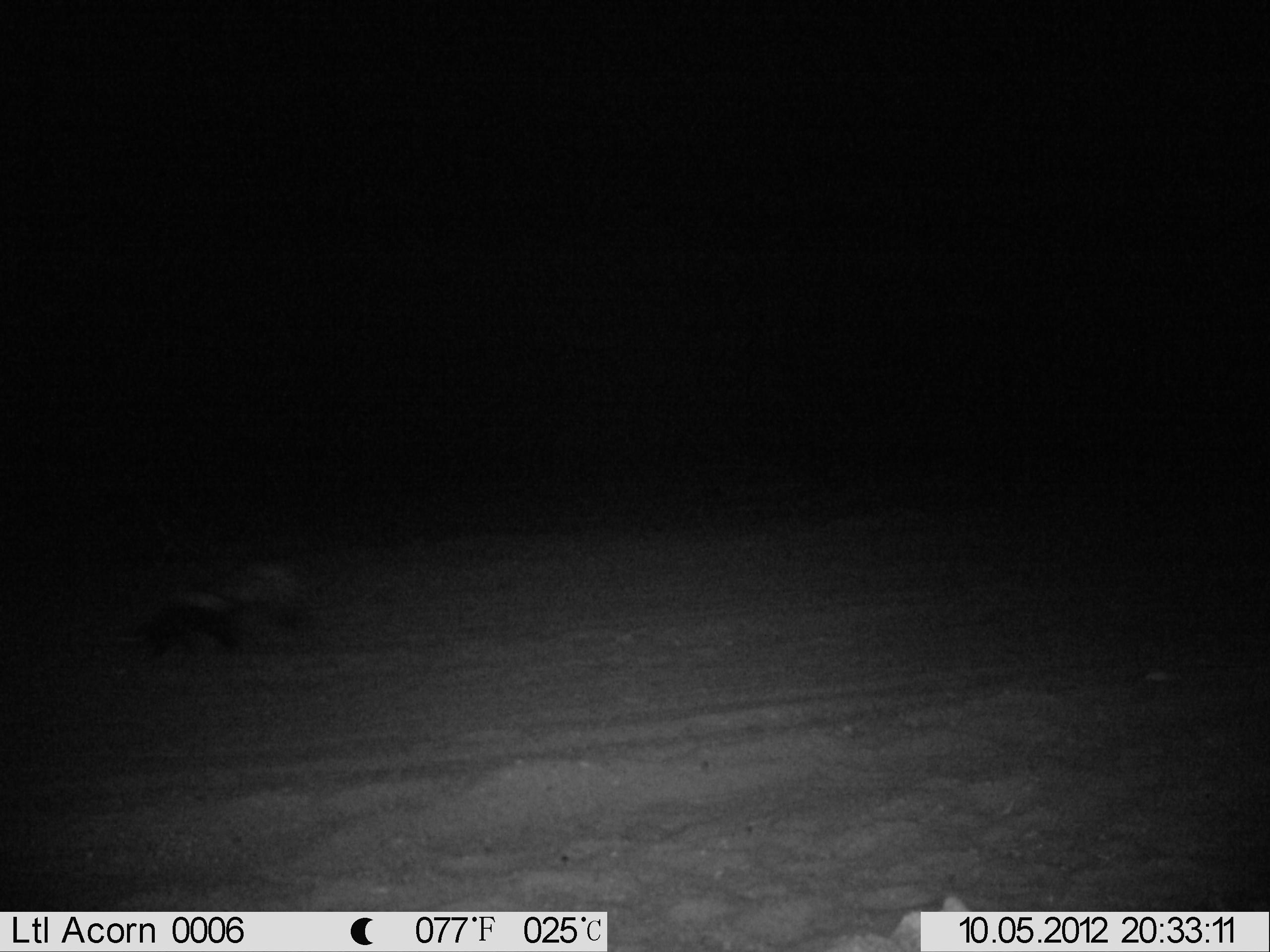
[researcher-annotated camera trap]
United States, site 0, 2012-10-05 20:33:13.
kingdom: Animalia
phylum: Chordata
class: Mammalia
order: Carnivora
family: Mephitidae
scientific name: Mephitidae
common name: skunk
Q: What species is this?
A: Skunk (Mephitidae).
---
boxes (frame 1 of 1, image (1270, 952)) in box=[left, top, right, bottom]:
skunk: box=[116, 555, 321, 658]